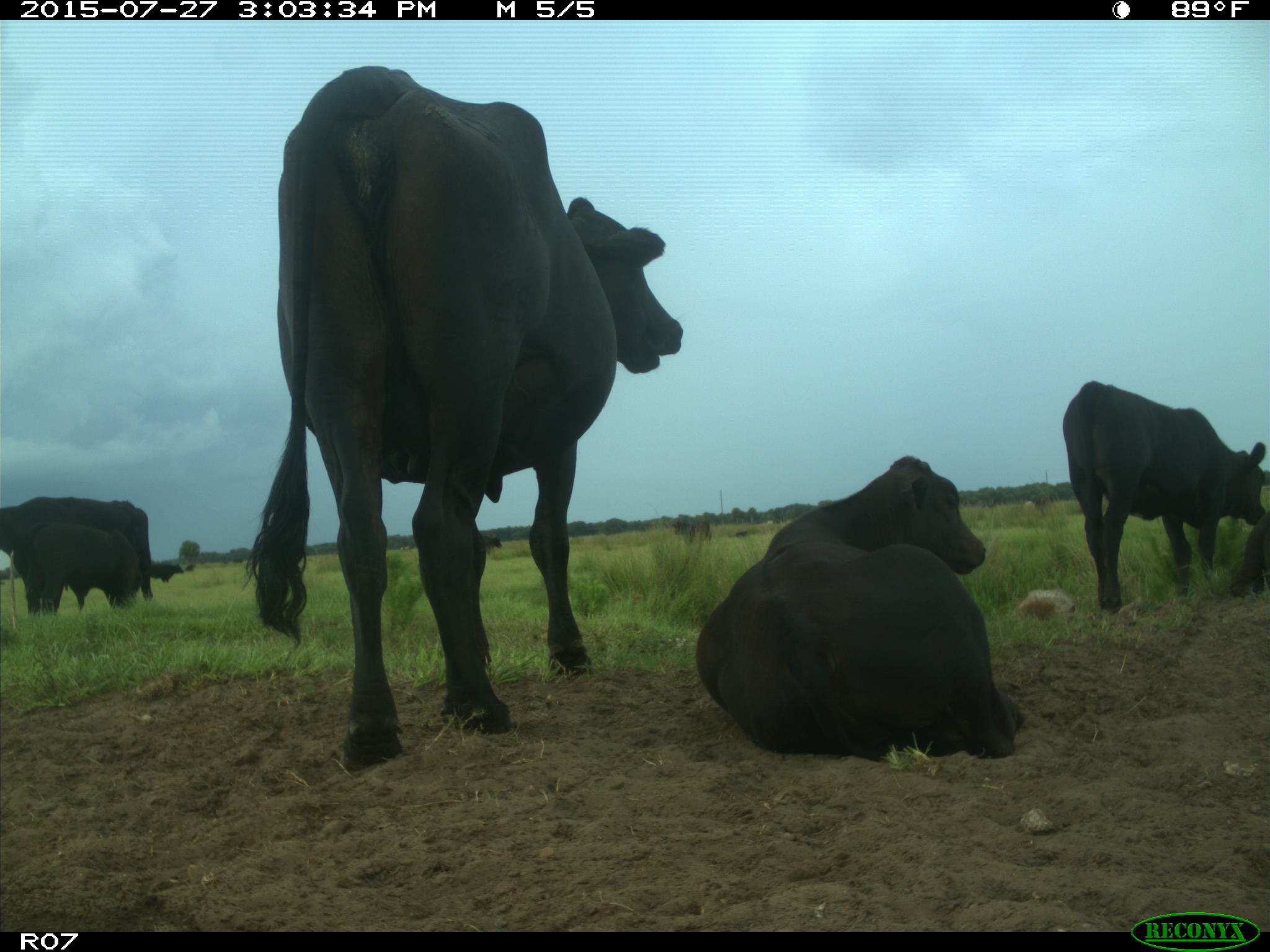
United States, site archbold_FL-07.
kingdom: Animalia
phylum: Chordata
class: Mammalia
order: Artiodactyla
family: Bovidae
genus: Bos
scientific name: Bos taurus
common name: domestic cow